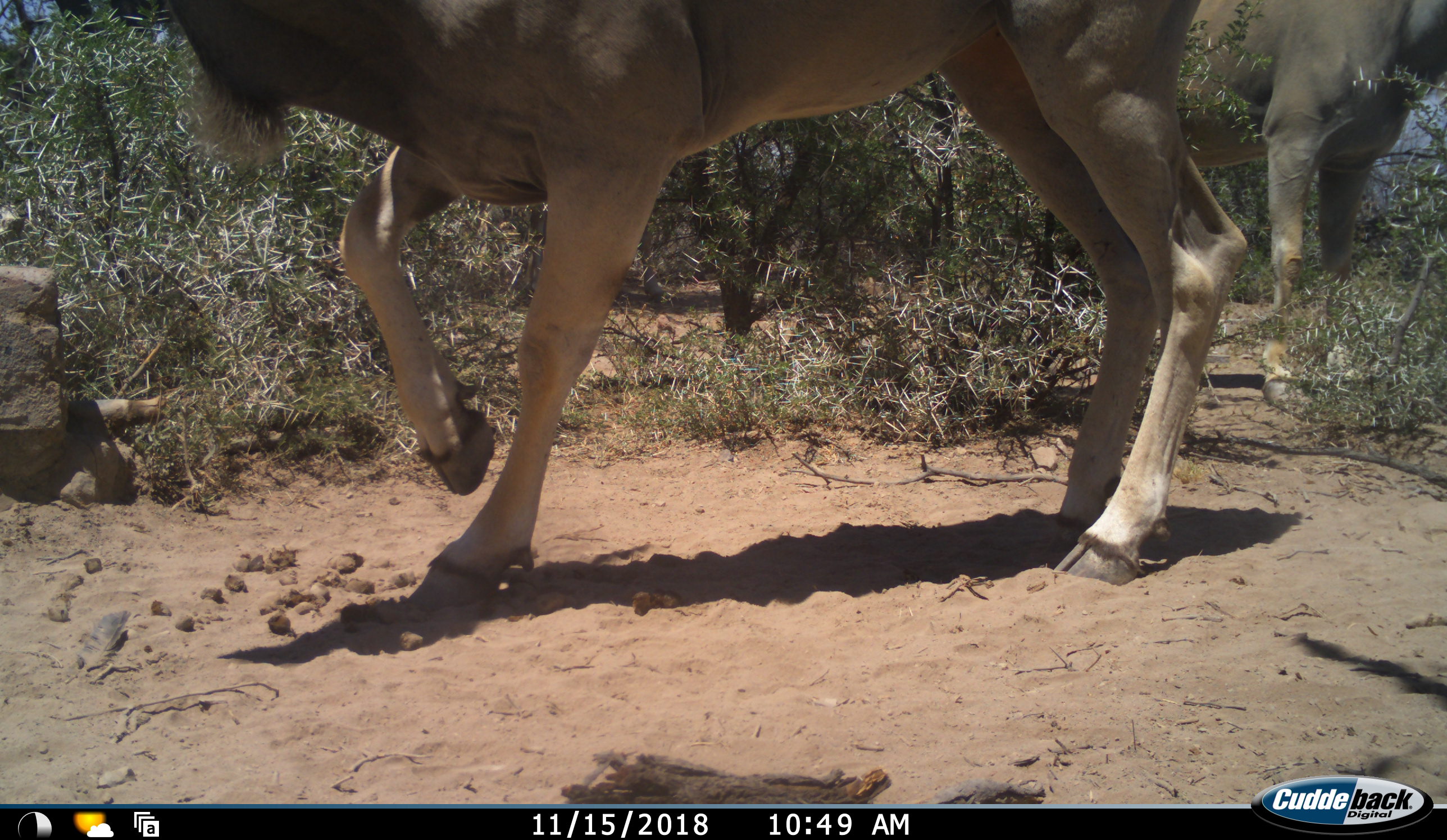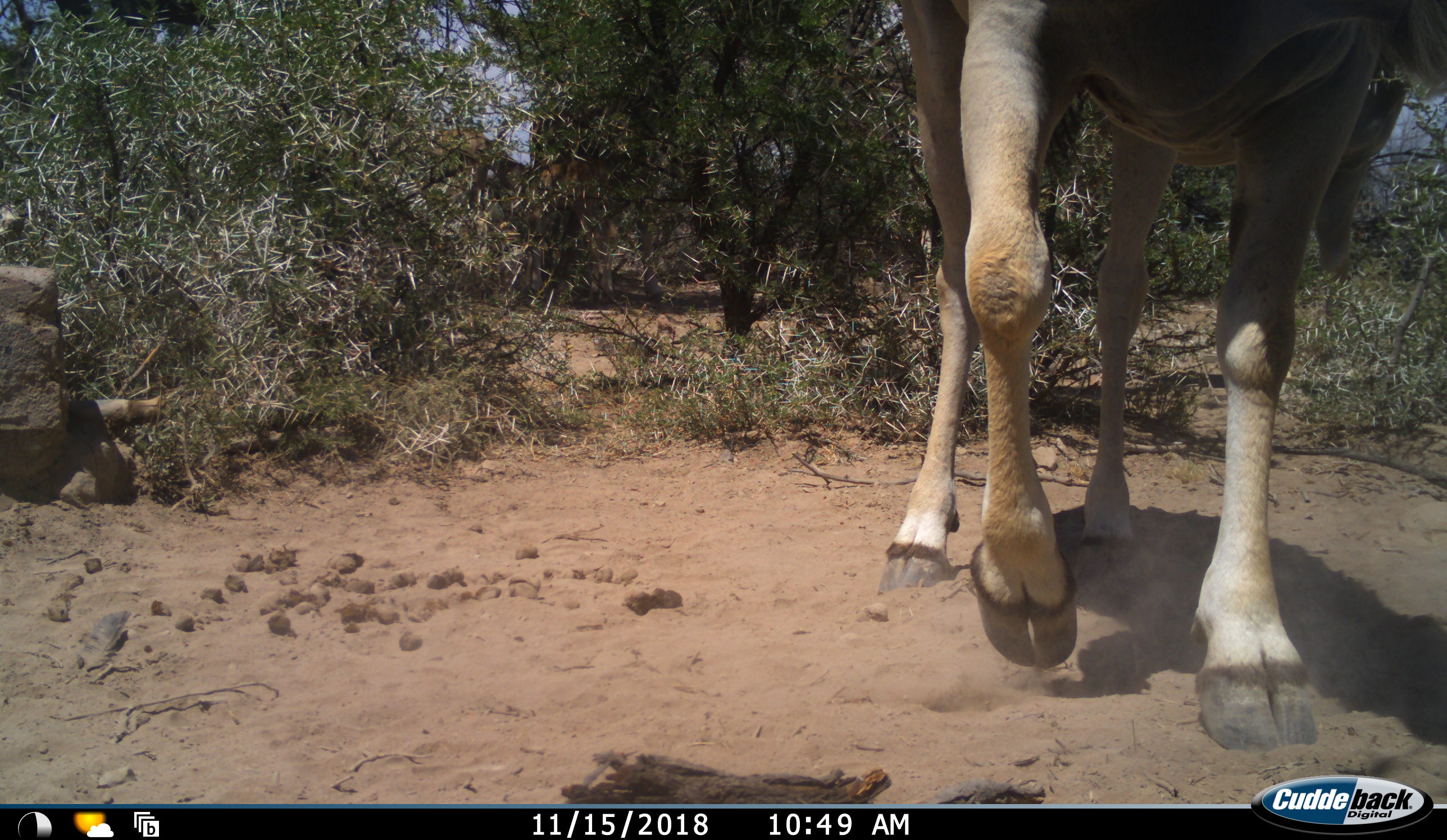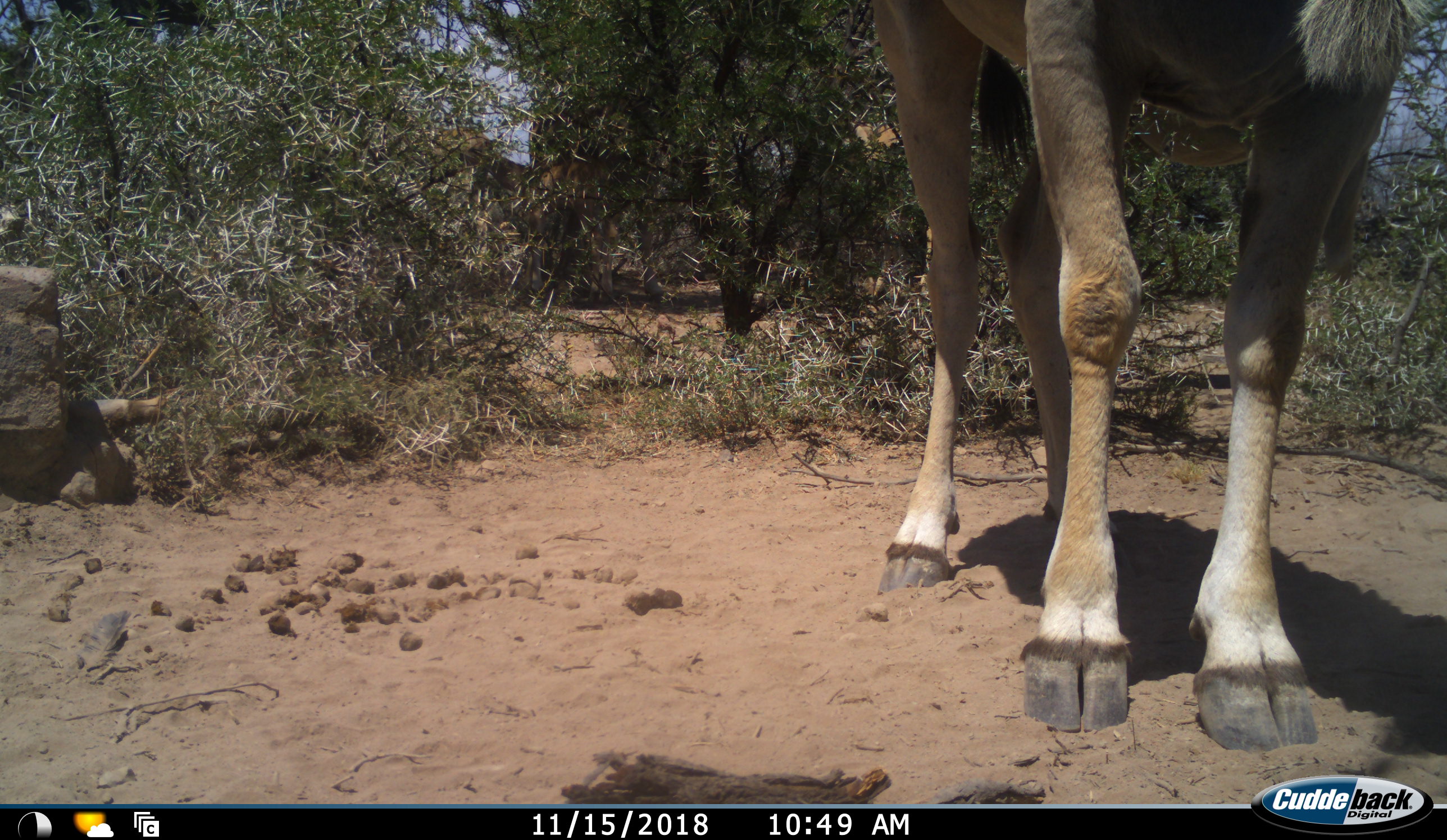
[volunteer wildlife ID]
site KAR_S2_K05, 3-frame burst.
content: unidentified animal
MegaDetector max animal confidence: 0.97